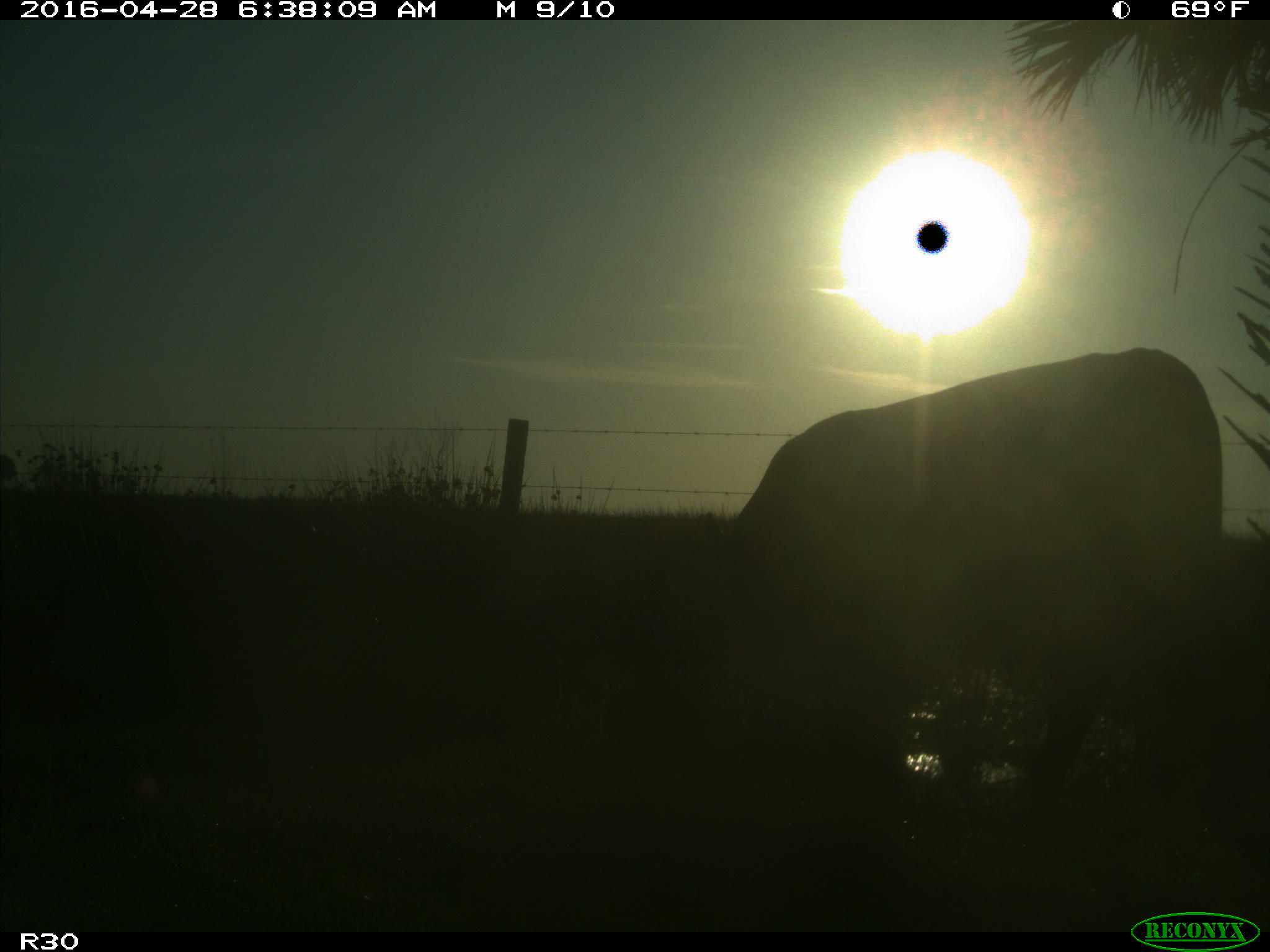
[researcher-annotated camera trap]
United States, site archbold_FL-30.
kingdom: Animalia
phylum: Chordata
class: Mammalia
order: Artiodactyla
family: Bovidae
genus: Bos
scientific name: Bos taurus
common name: domestic cow